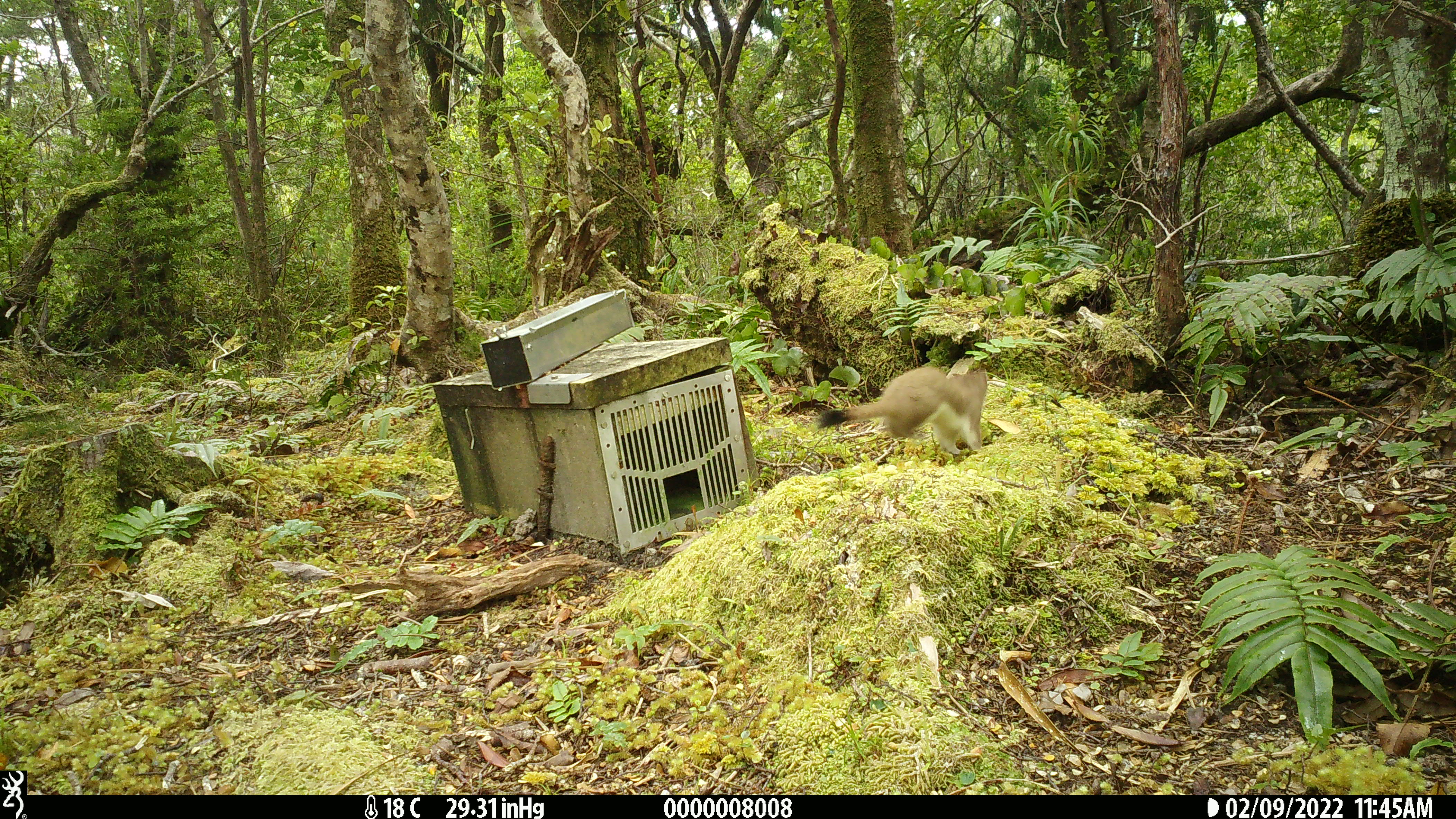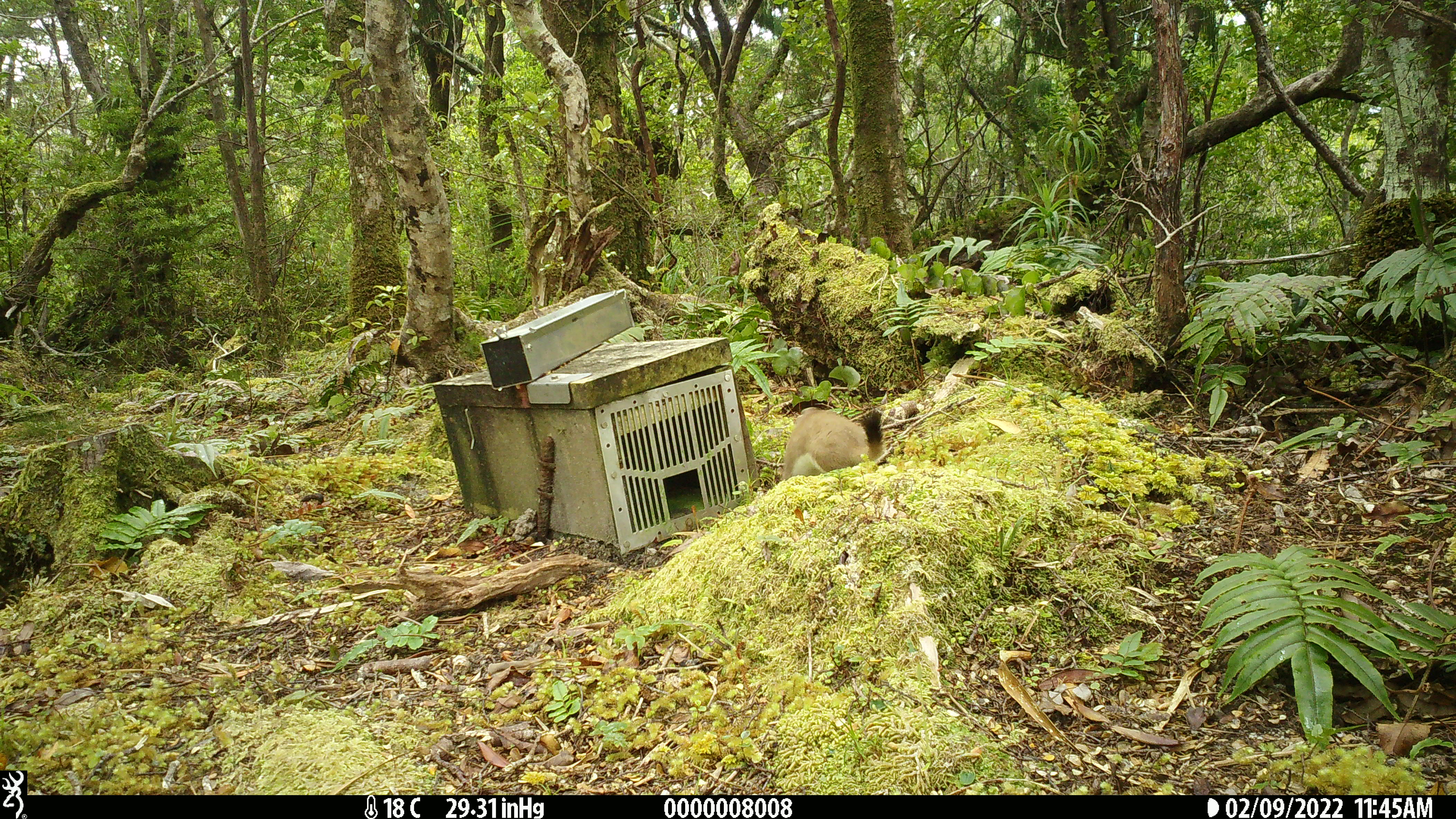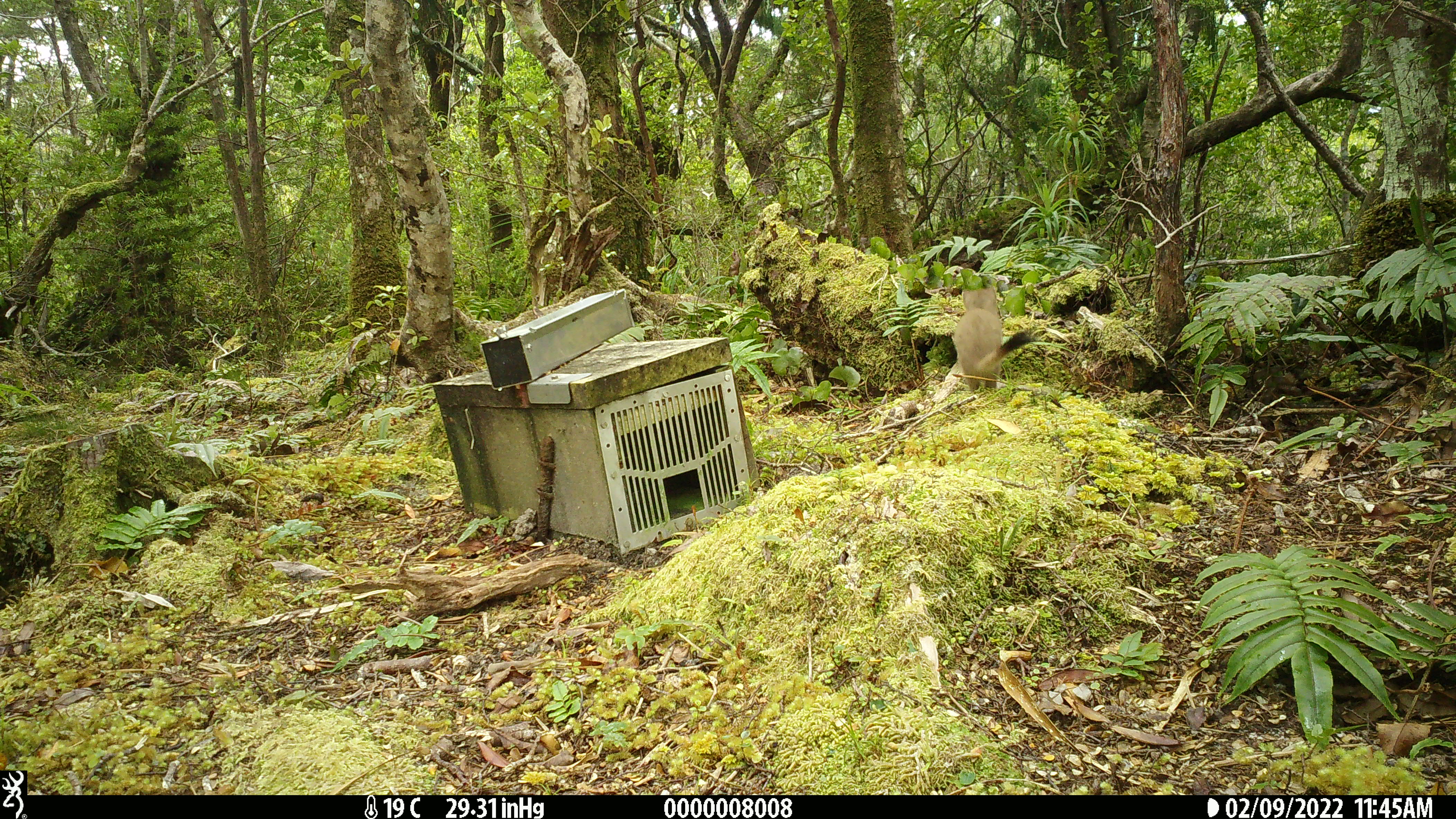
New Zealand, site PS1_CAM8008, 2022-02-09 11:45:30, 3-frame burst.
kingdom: Animalia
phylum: Chordata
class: Mammalia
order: Carnivora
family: Mustelidae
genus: Mustela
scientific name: Mustela erminea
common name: stoat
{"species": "stoat (Mustela erminea)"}